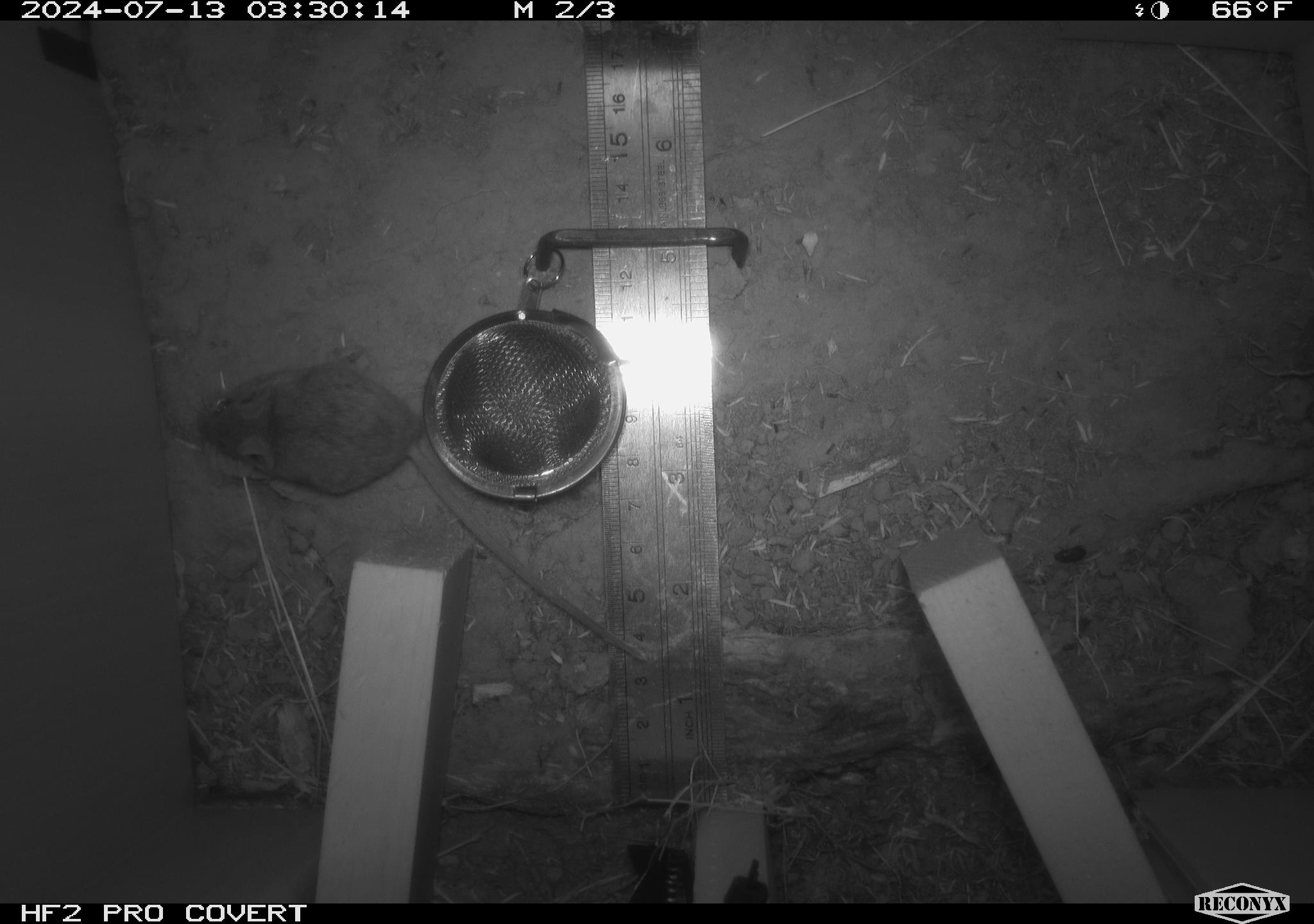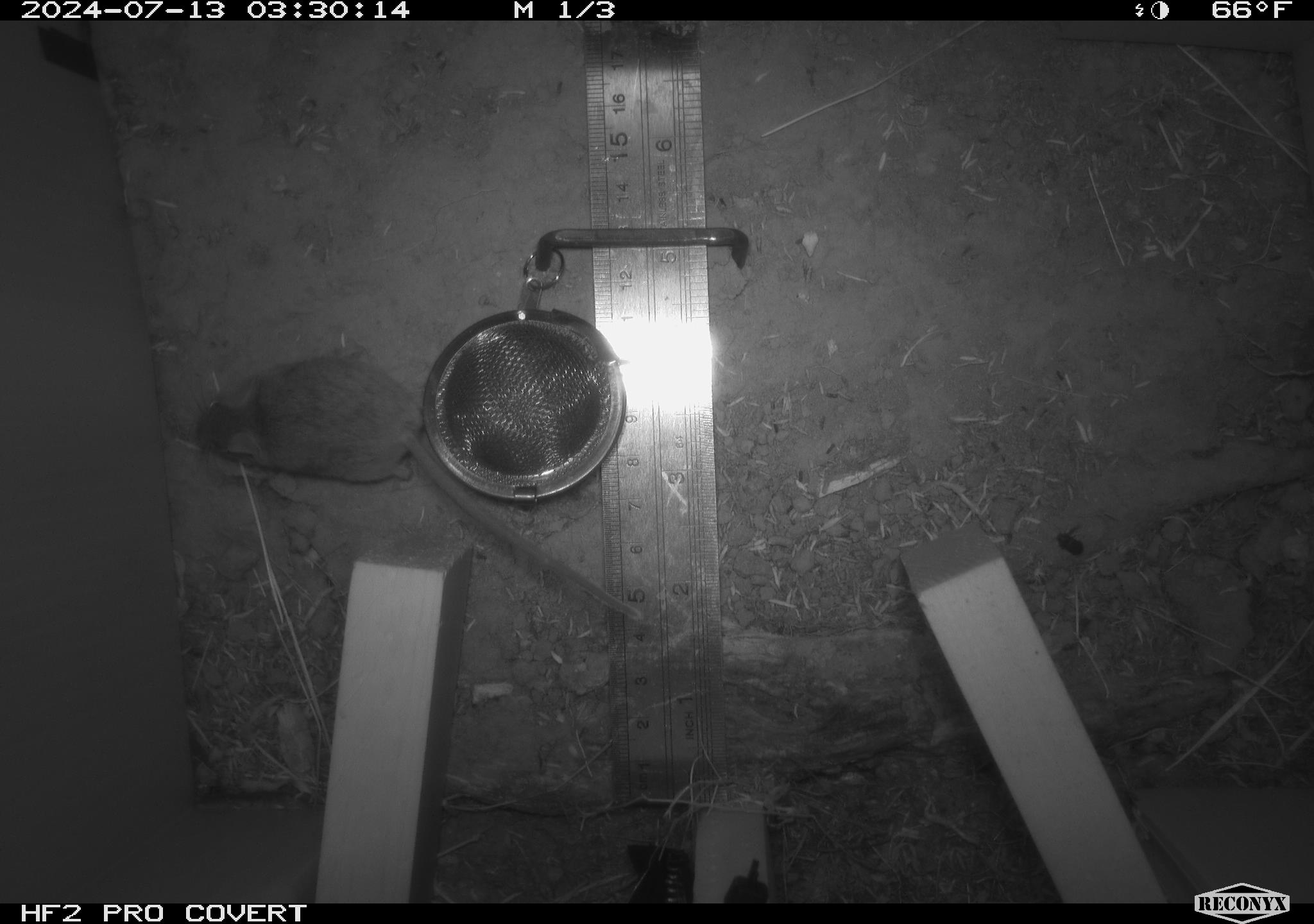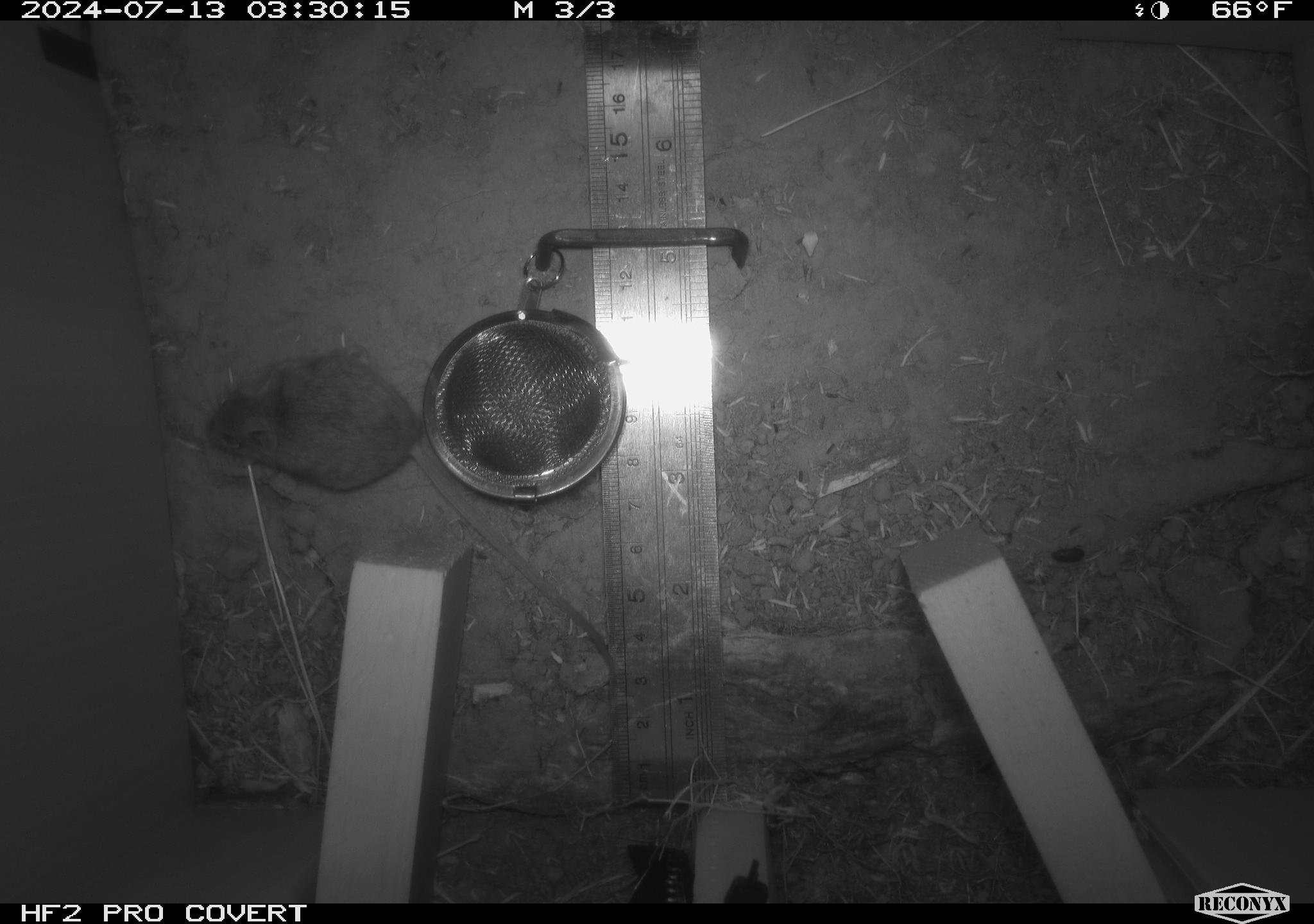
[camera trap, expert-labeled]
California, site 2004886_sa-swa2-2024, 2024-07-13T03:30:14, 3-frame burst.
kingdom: Animalia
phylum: Chordata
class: Mammalia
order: Rodentia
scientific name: Rodentia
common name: mouse species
Mouse species (Rodentia).